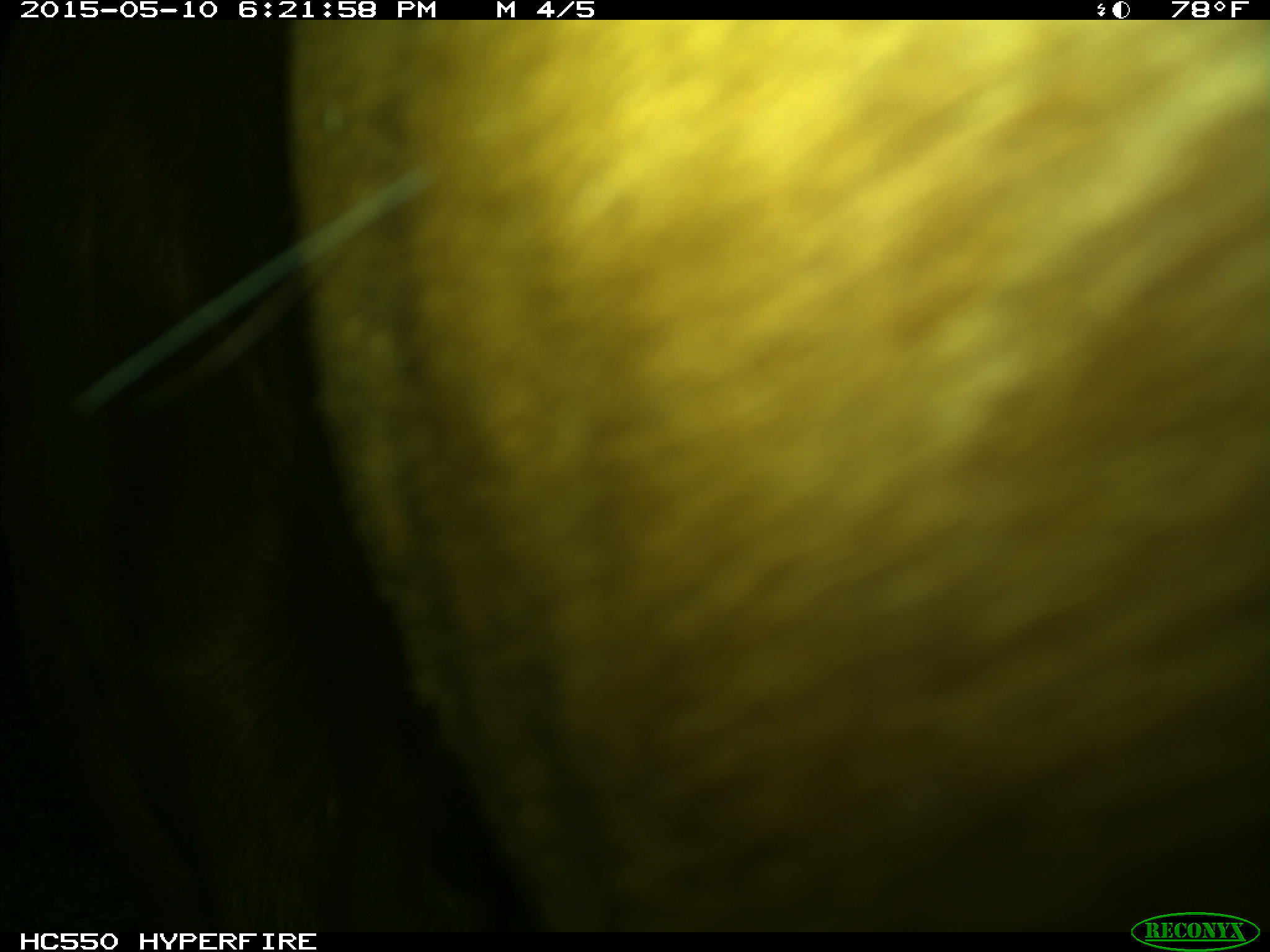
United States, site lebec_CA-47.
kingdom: Animalia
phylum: Chordata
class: Mammalia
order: Artiodactyla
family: Bovidae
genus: Bos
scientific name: Bos taurus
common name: domestic cow